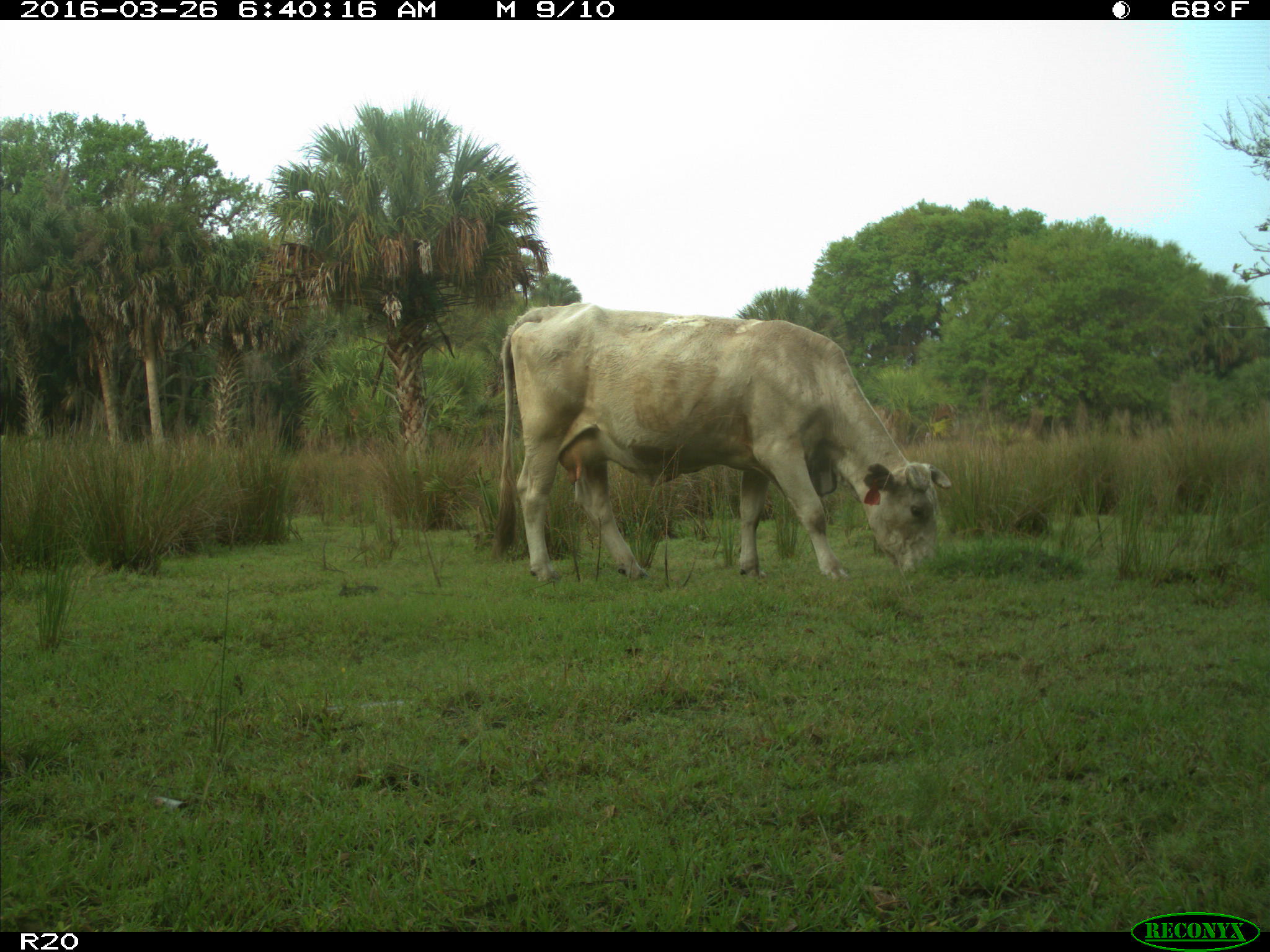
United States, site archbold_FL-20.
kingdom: Animalia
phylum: Chordata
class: Mammalia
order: Artiodactyla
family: Bovidae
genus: Bos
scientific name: Bos taurus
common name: domestic cow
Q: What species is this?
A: Bos taurus (domestic cow).